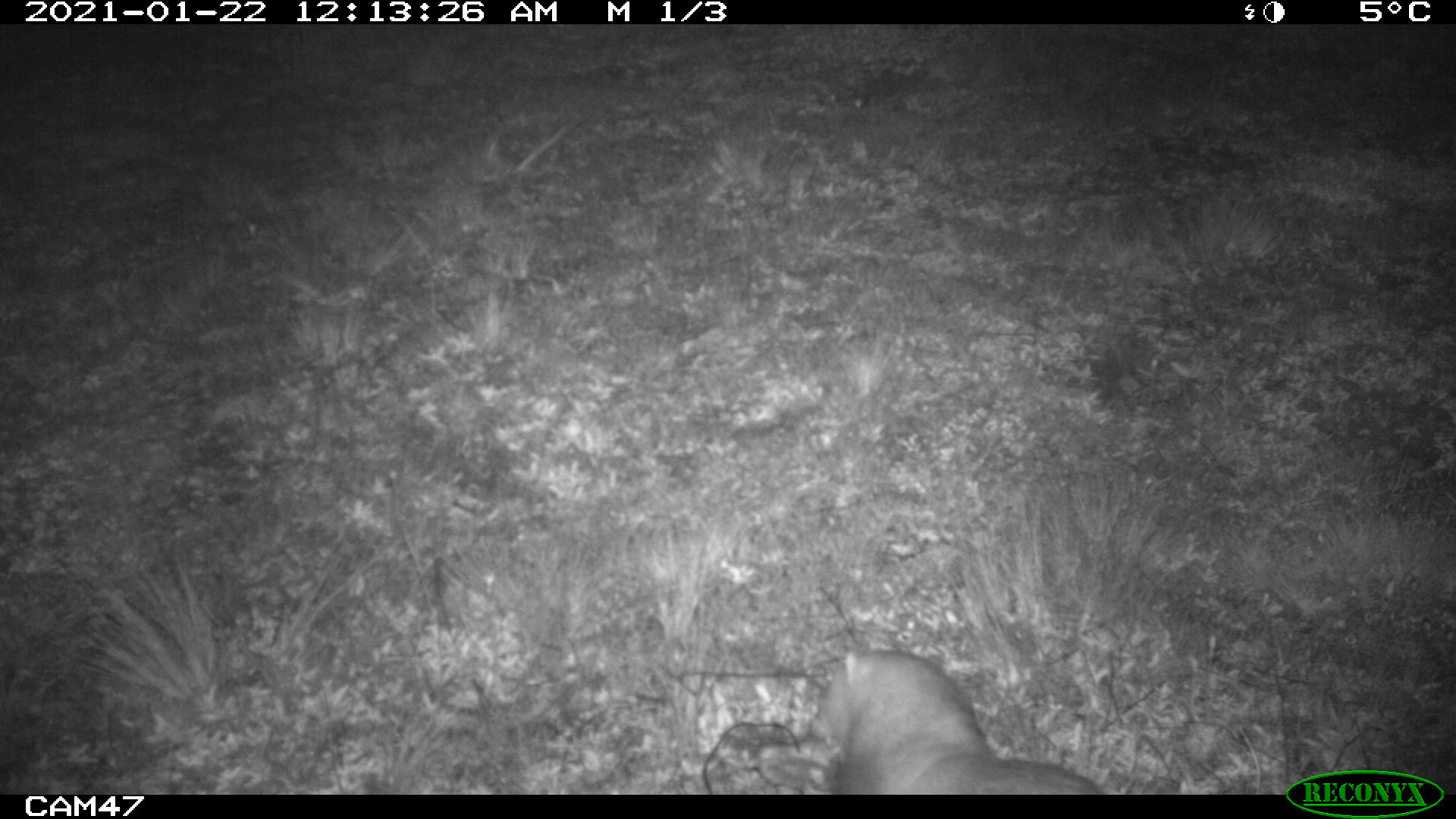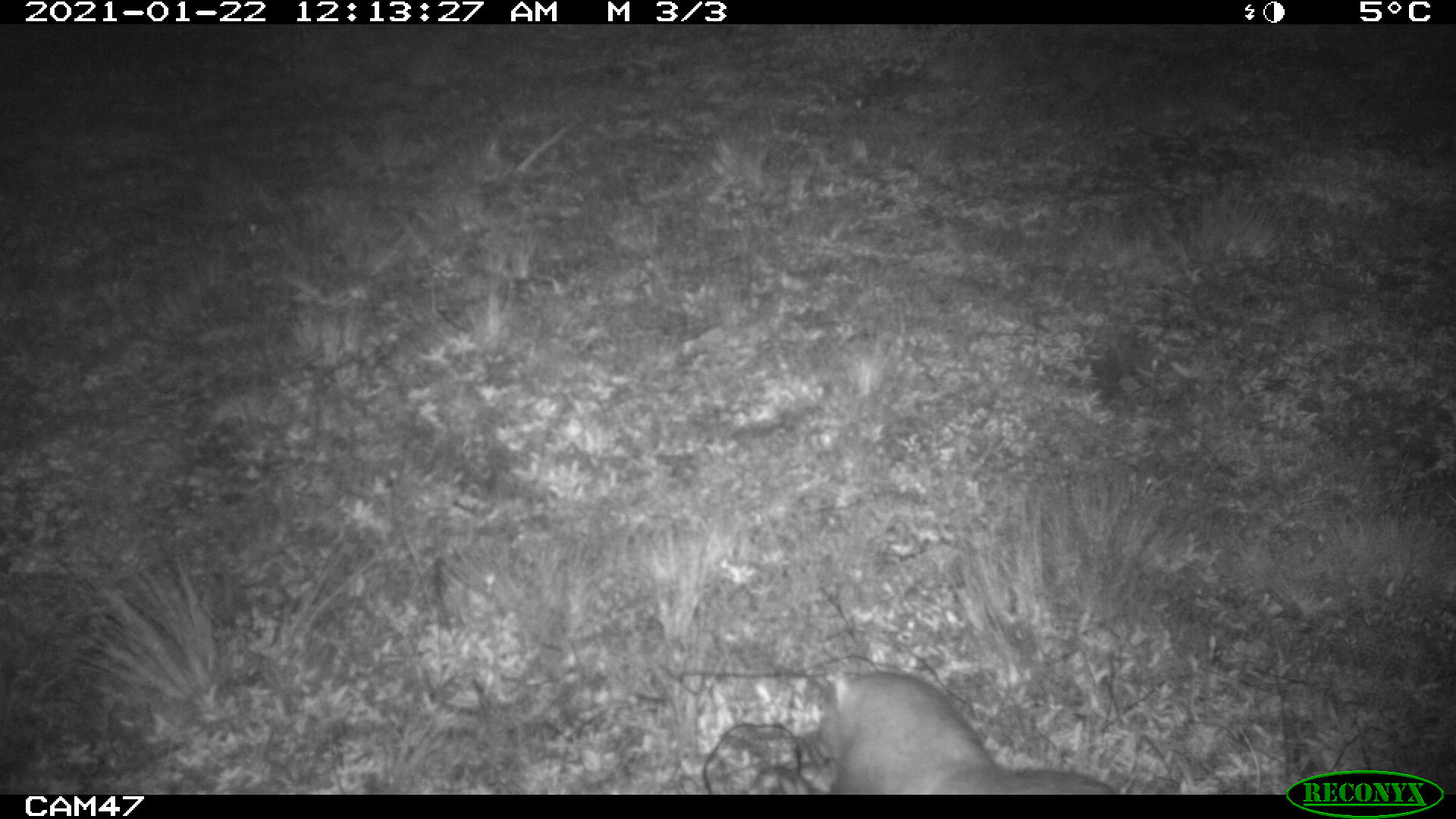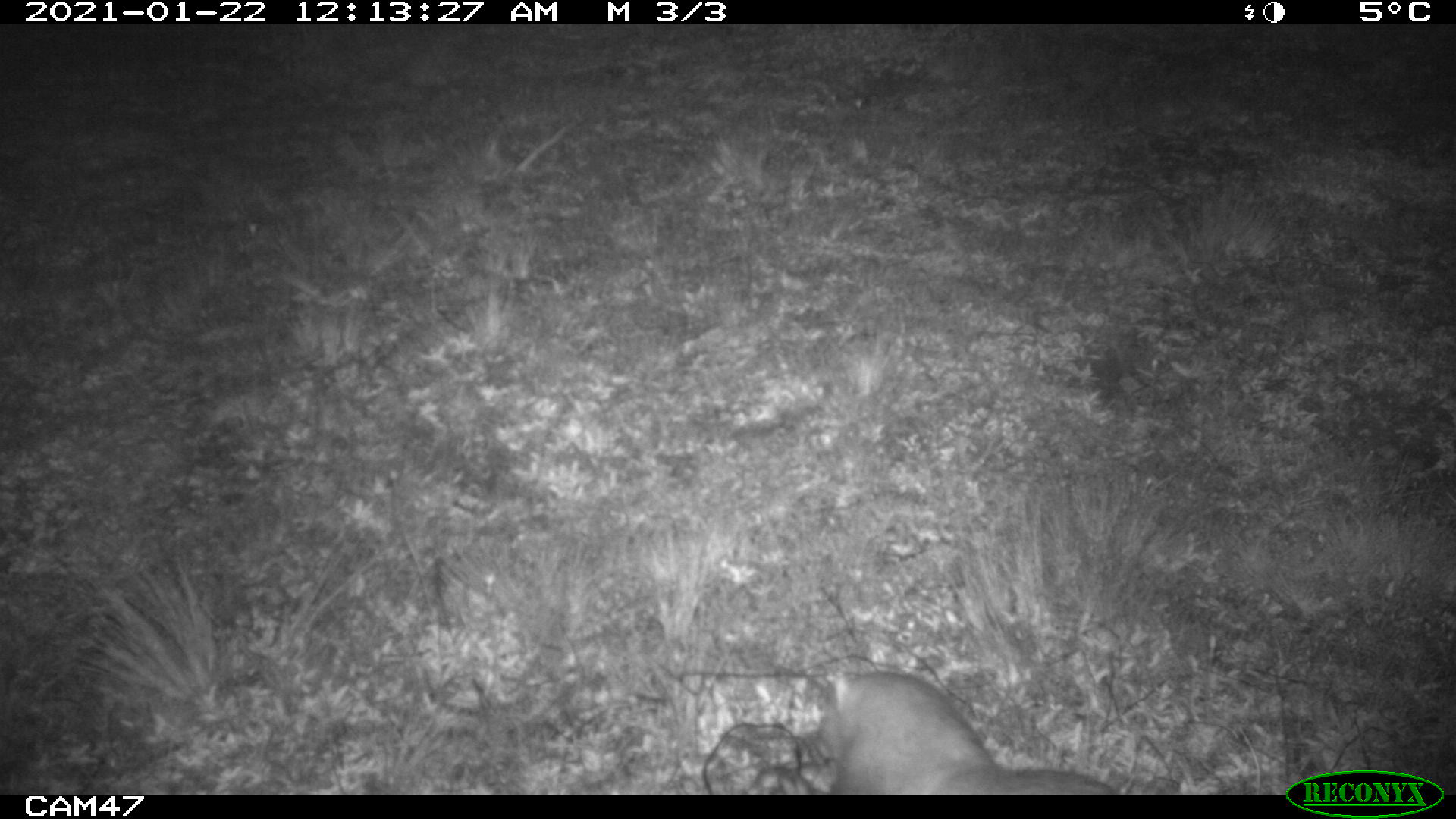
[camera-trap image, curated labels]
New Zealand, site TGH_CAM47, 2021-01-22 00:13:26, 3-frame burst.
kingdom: Animalia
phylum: Chordata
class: Mammalia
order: Carnivora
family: Mustelidae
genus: Mustela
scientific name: Mustela furo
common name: ferret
Ferret (Mustela furo).